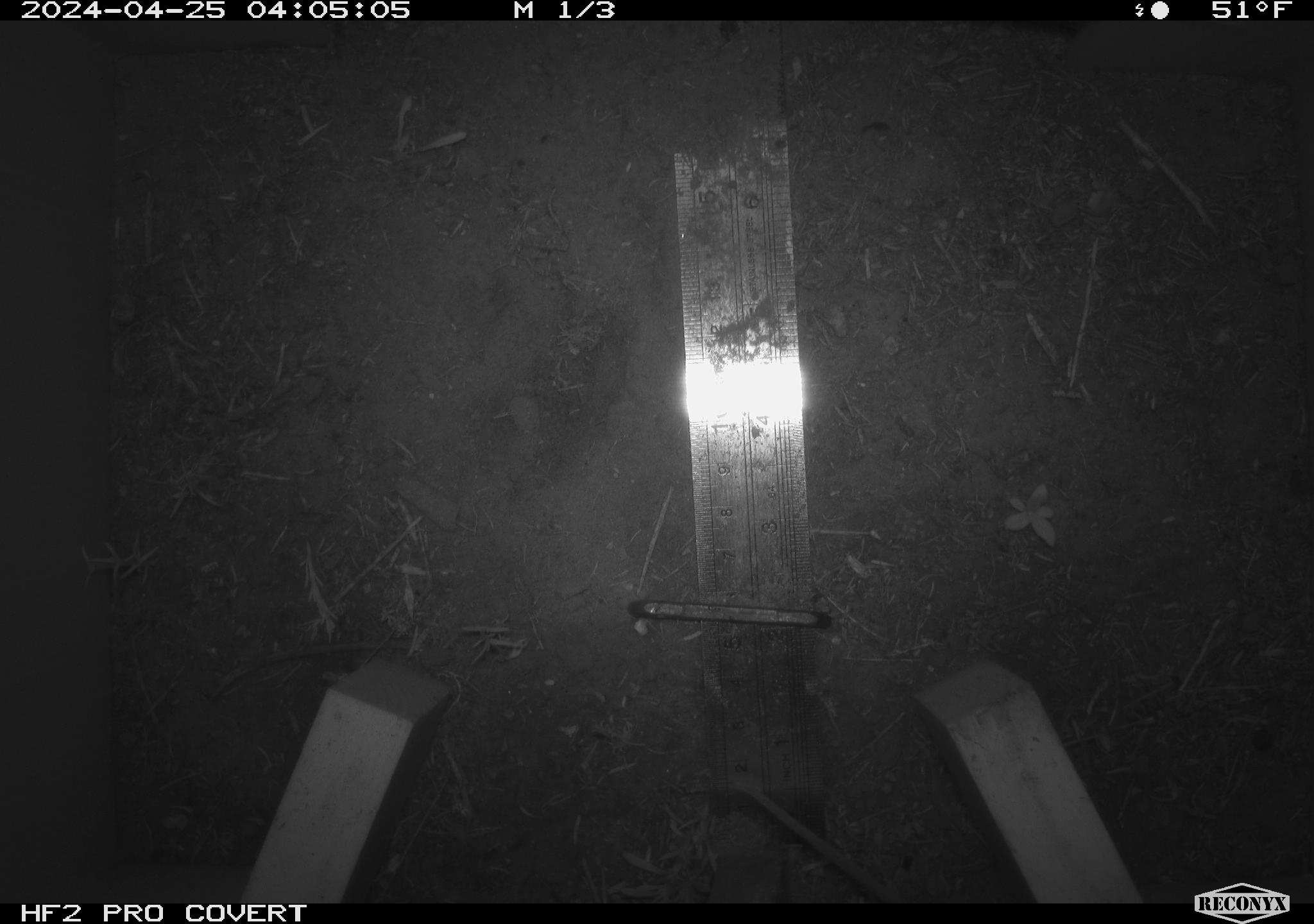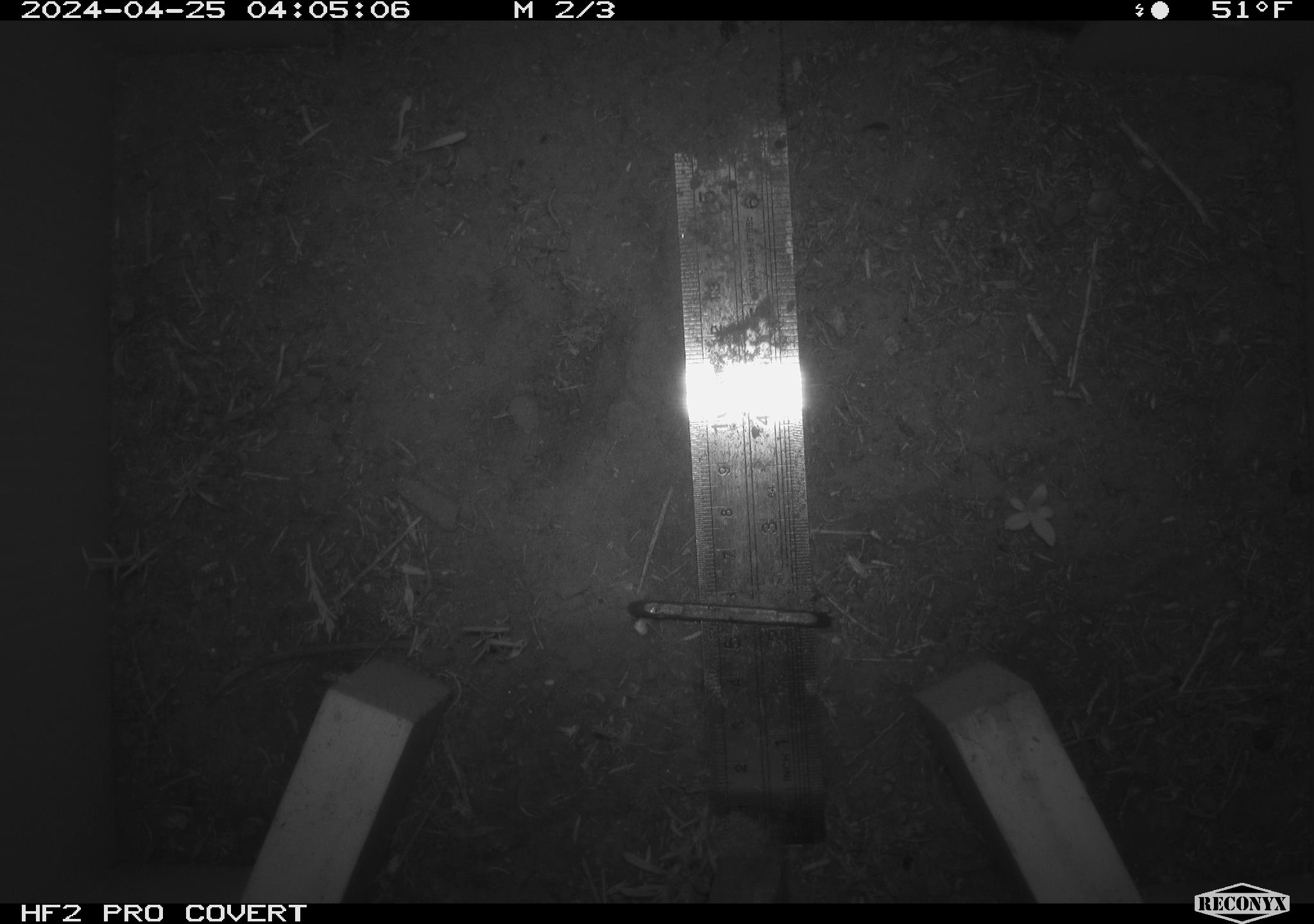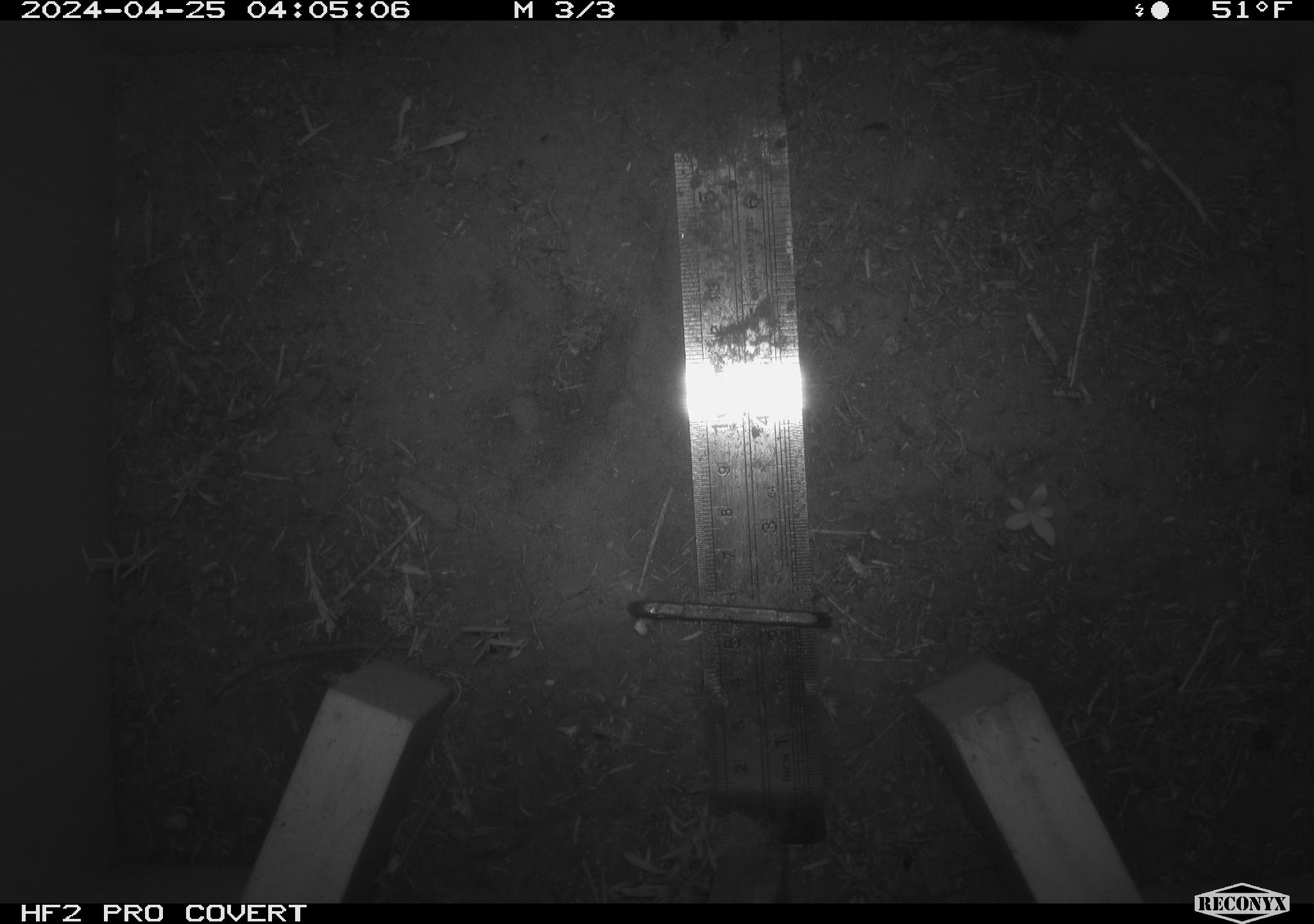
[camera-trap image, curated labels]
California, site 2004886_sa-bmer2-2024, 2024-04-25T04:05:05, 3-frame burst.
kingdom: Animalia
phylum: Chordata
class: Mammalia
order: Rodentia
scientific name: Rodentia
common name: mouse species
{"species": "mouse species (Rodentia)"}